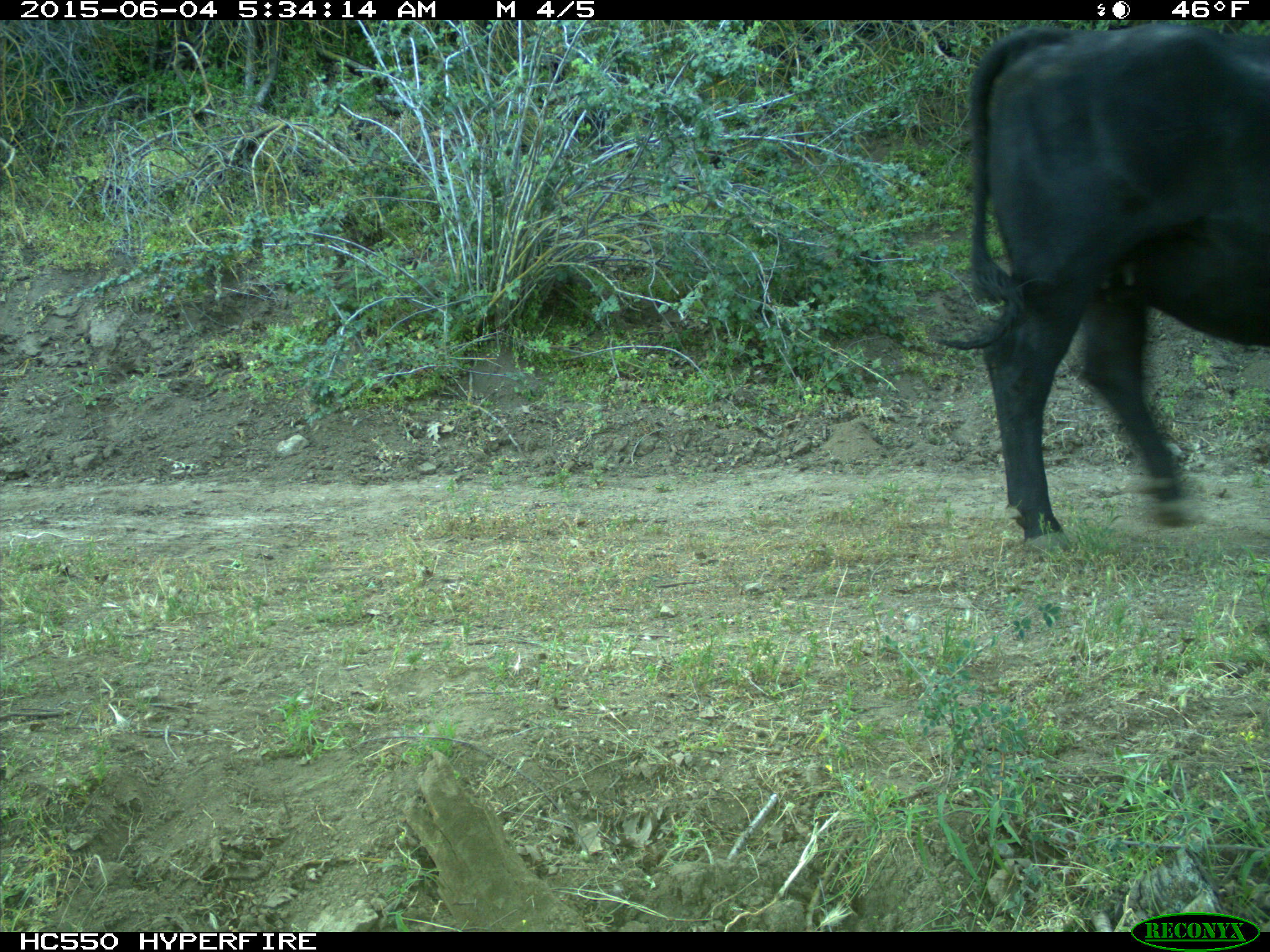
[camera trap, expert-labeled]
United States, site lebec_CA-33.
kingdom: Animalia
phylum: Chordata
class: Mammalia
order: Artiodactyla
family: Bovidae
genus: Bos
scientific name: Bos taurus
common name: domestic cow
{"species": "Bos taurus (domestic cow)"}